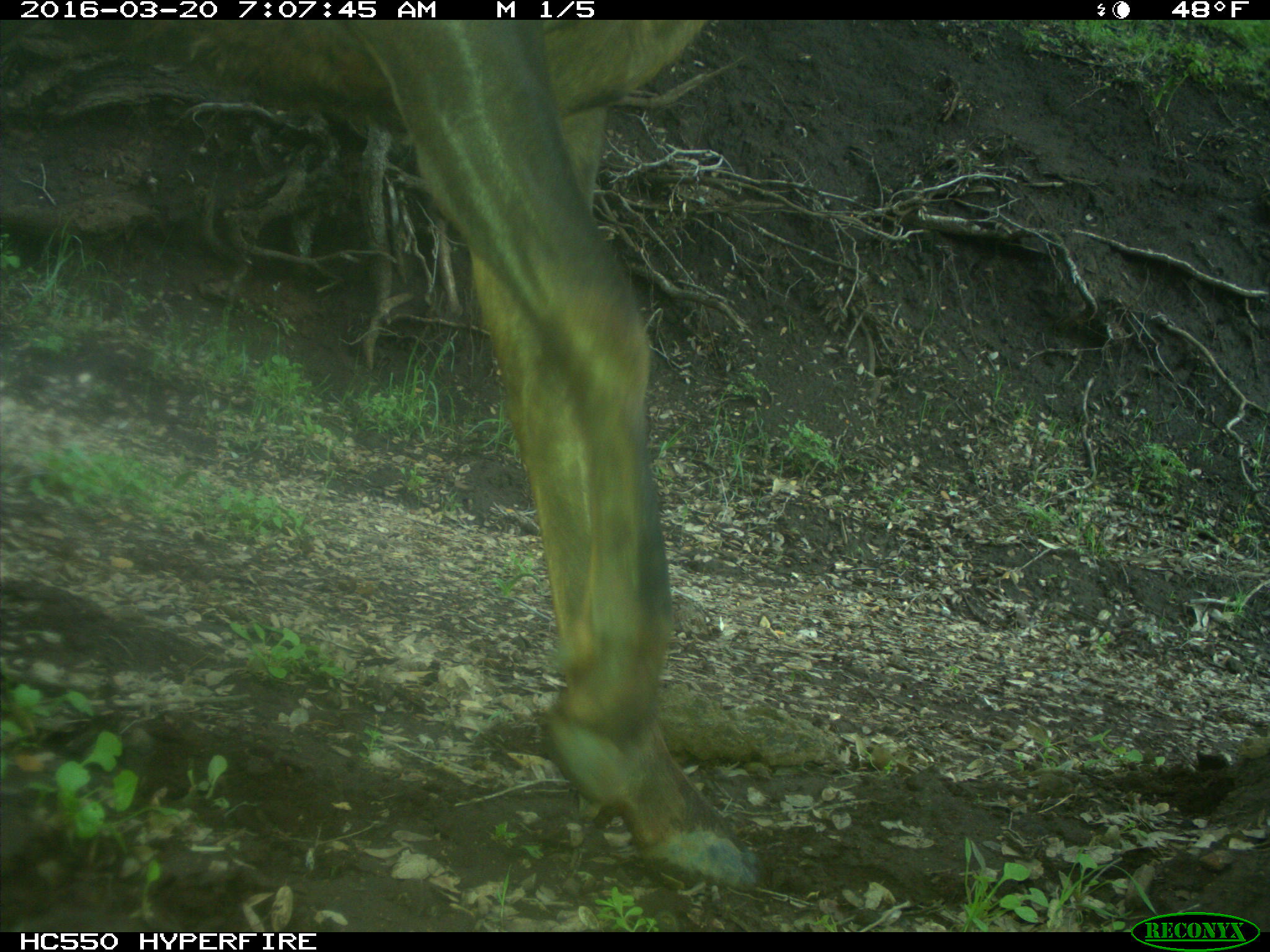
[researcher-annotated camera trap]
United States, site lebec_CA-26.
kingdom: Animalia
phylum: Chordata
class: Mammalia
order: Artiodactyla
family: Cervidae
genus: Cervus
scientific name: Cervus canadensis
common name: elk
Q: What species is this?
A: Cervus canadensis (elk).